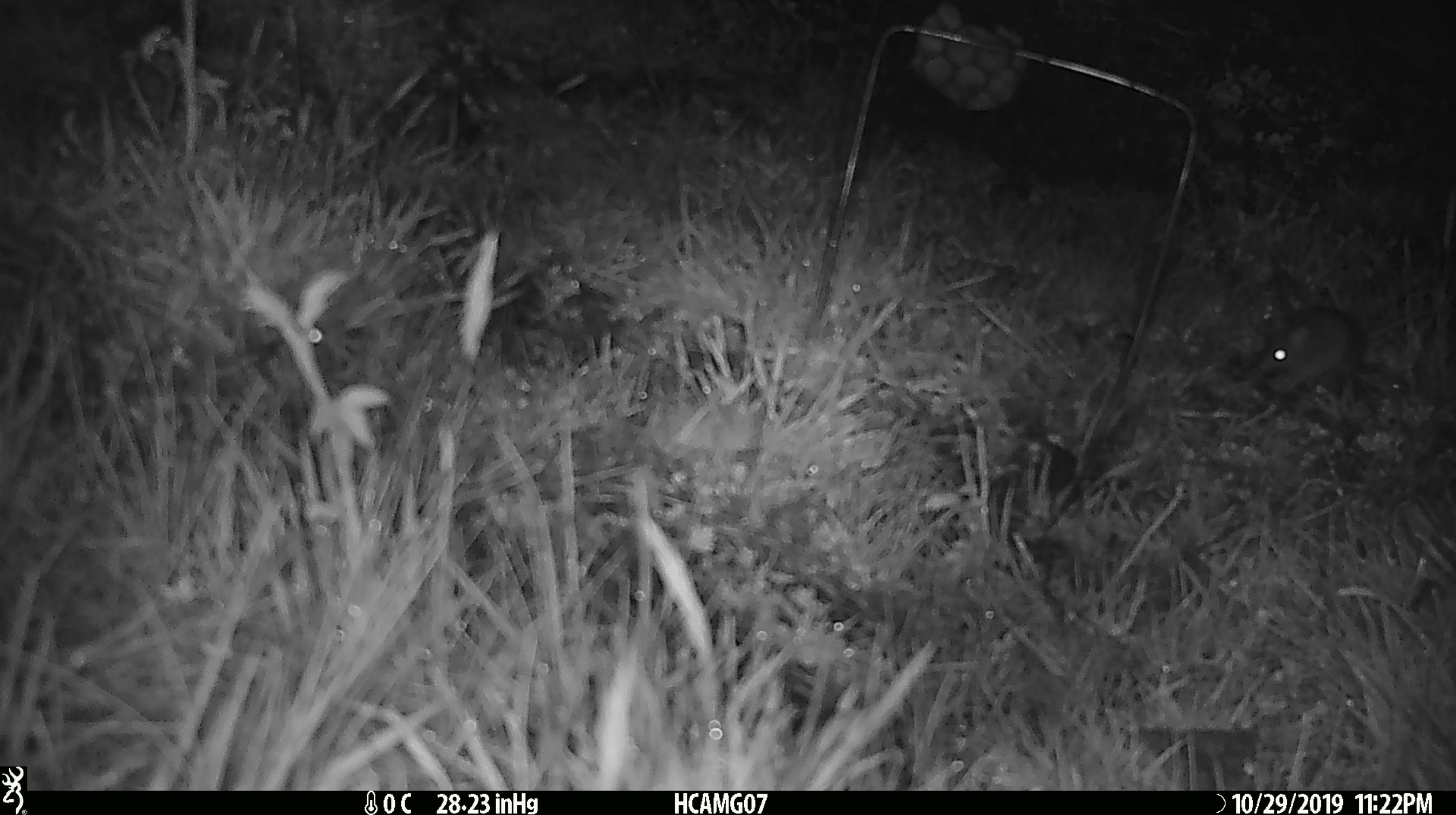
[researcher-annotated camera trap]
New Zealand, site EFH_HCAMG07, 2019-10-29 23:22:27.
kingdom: Animalia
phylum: Chordata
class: Mammalia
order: Rodentia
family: Muridae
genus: Mus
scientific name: Mus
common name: mouse